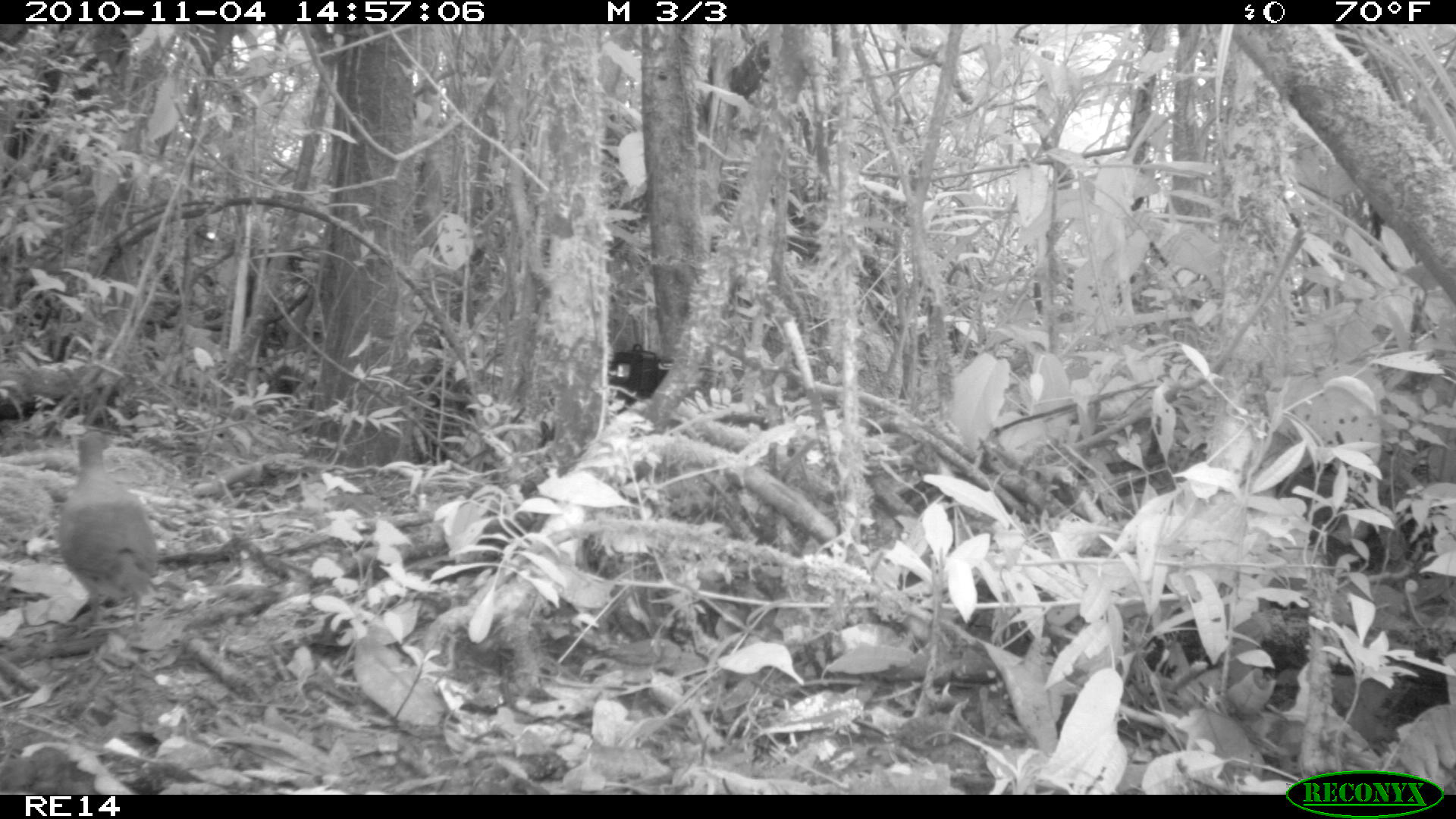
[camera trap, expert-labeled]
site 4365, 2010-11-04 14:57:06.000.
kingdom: Animalia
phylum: Chordata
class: Aves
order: Columbiformes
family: Columbidae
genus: Streptopelia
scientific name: Streptopelia picturata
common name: malagasy turtle dove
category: nesoenas picturata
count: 1